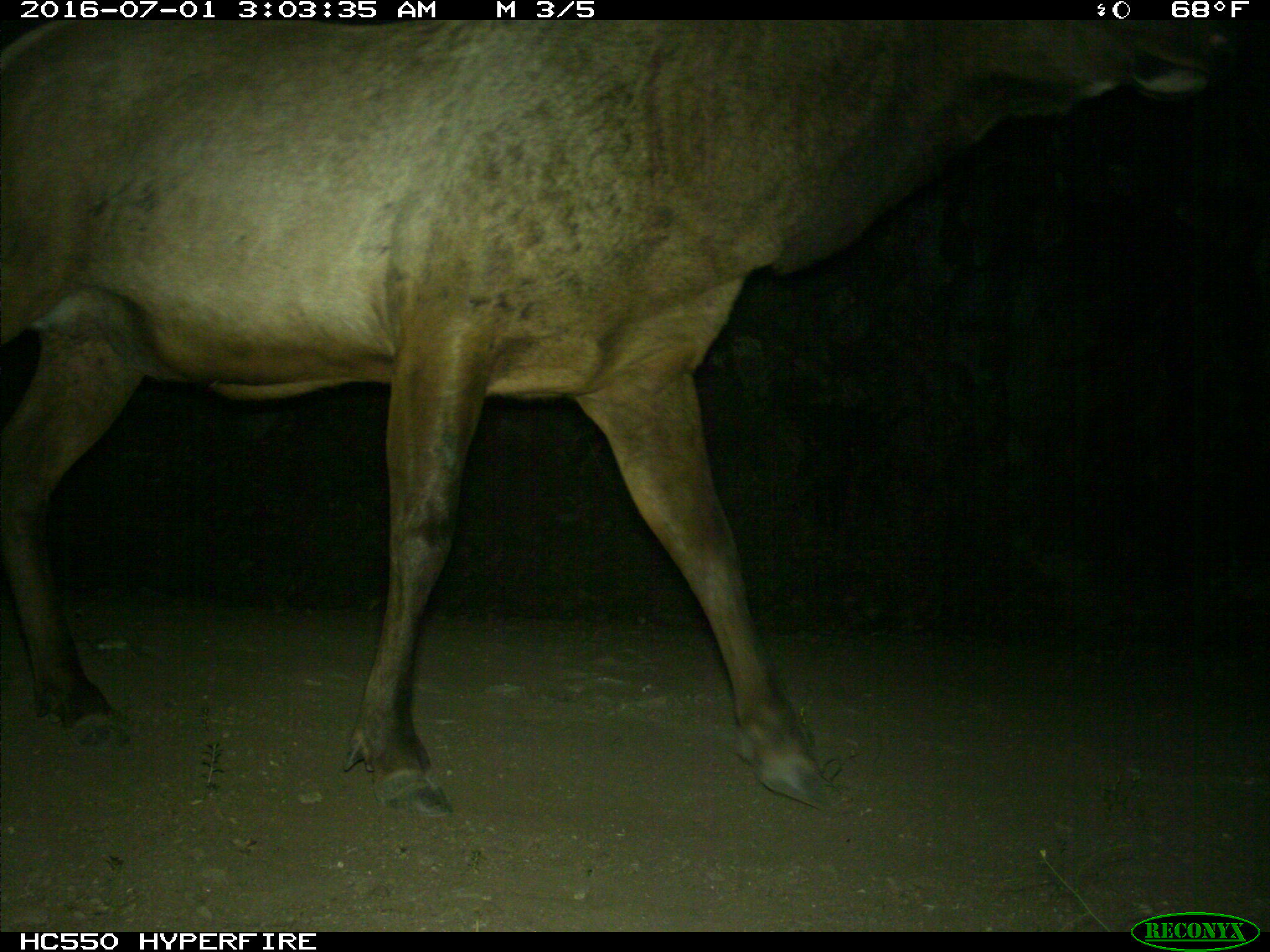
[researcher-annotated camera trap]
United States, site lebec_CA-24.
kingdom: Animalia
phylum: Chordata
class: Mammalia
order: Artiodactyla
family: Cervidae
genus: Cervus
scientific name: Cervus canadensis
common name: elk